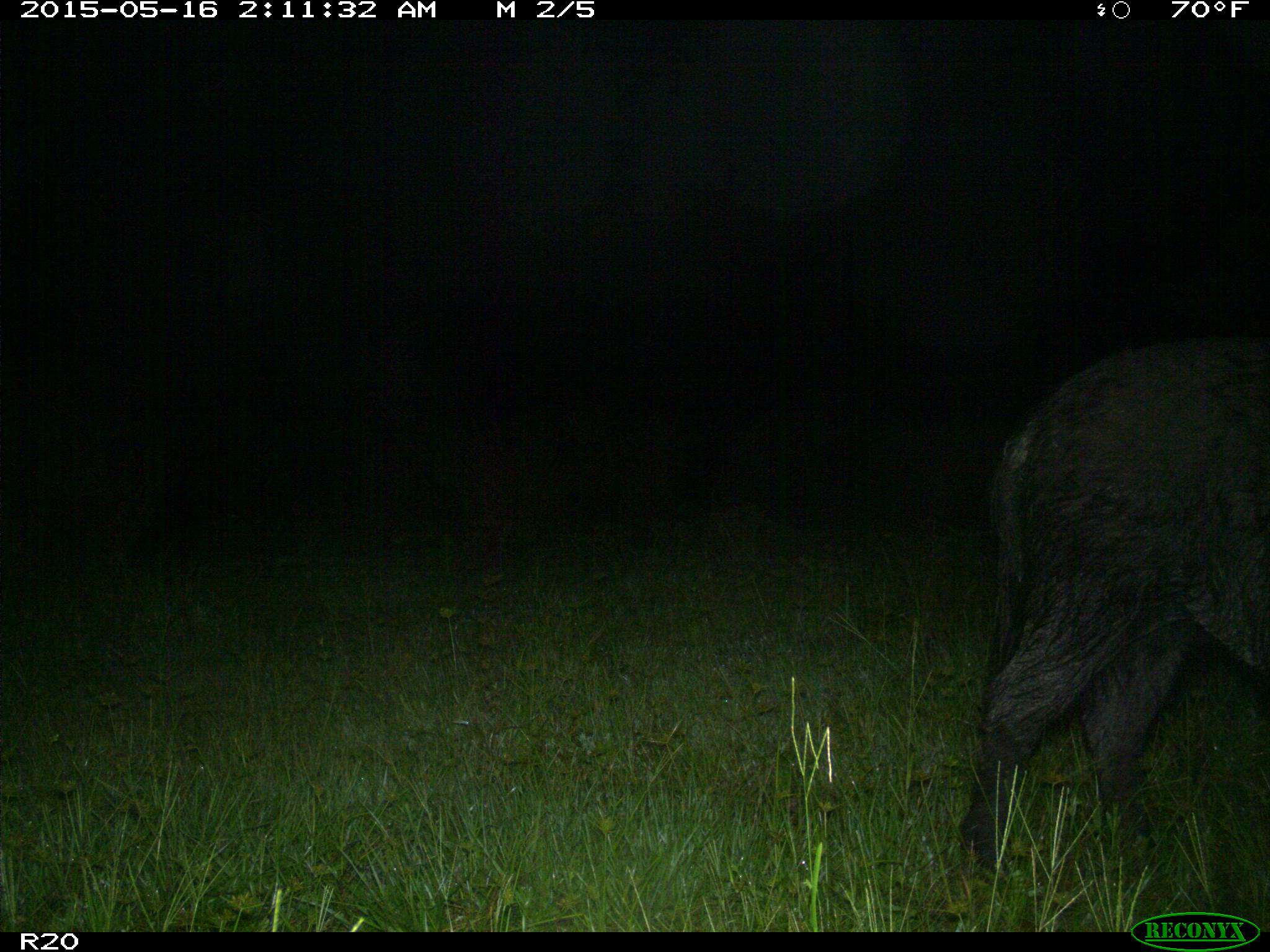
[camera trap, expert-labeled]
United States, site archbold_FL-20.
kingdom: Animalia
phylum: Chordata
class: Mammalia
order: Artiodactyla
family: Suidae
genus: Sus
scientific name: Sus scrofa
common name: wild boar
Sus scrofa (wild boar).